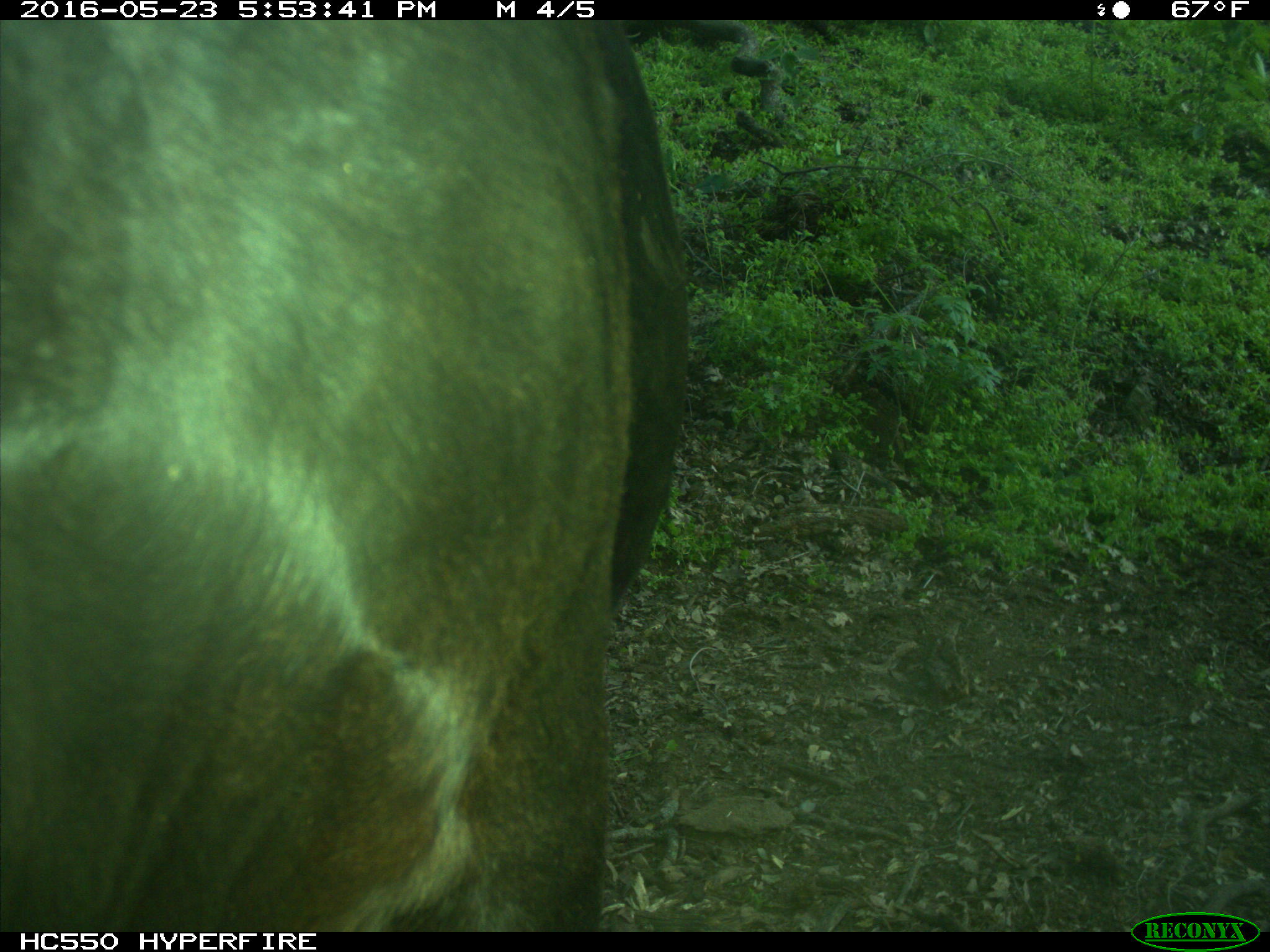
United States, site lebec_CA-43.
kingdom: Animalia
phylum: Chordata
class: Mammalia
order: Artiodactyla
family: Bovidae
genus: Bos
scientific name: Bos taurus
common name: domestic cow